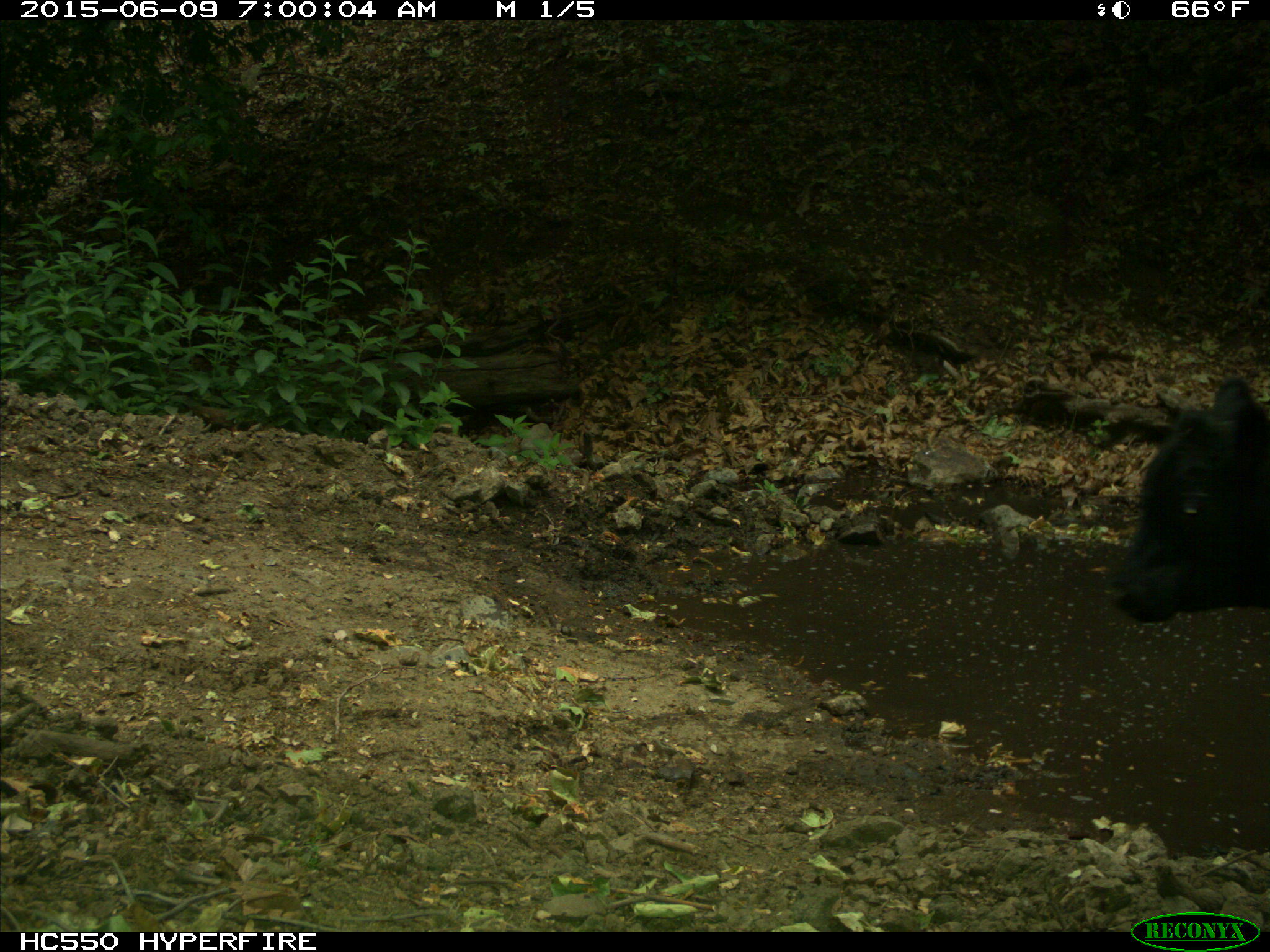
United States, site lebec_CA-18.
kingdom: Animalia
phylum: Chordata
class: Mammalia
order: Artiodactyla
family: Bovidae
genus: Bos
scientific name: Bos taurus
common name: domestic cow